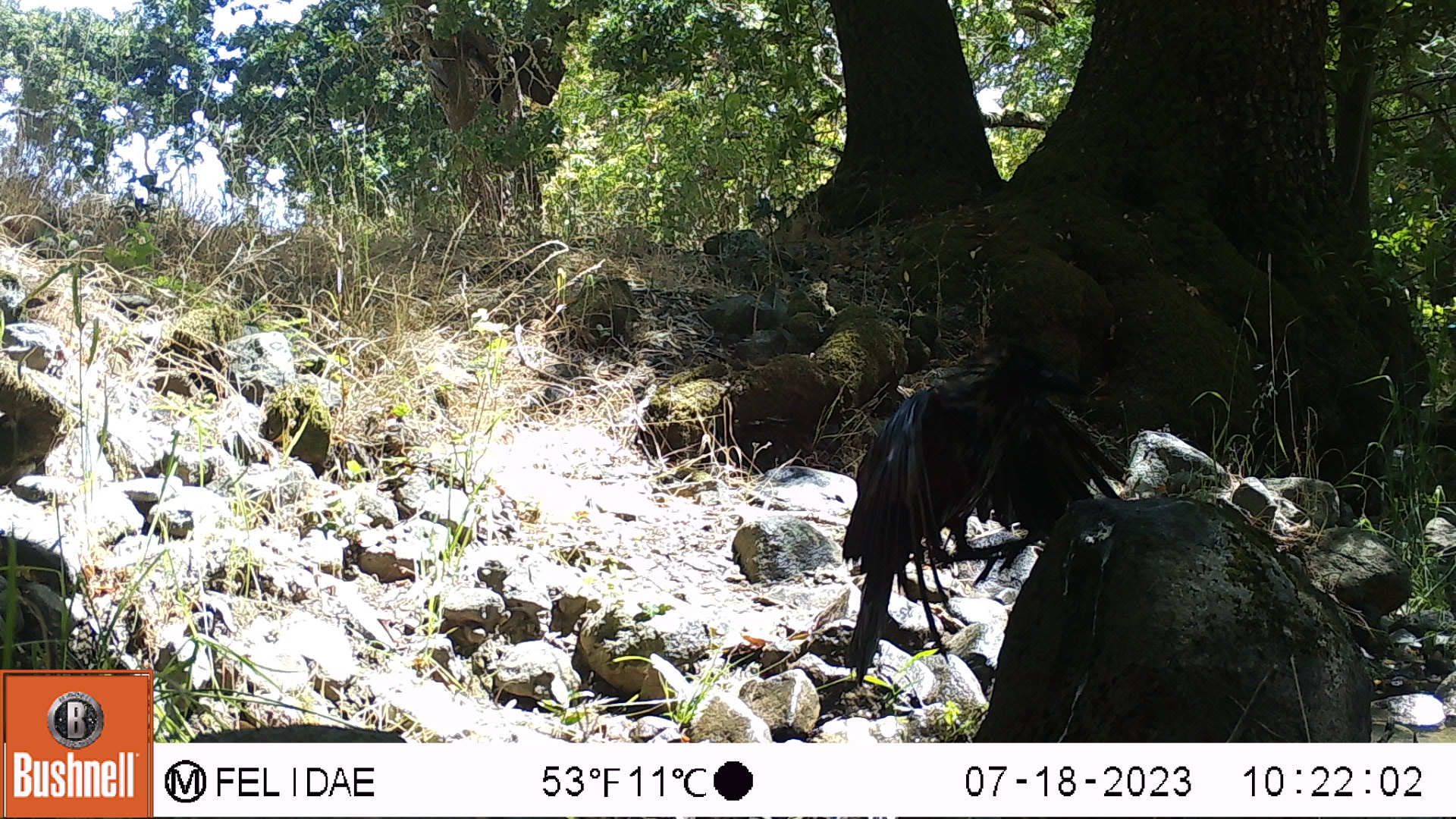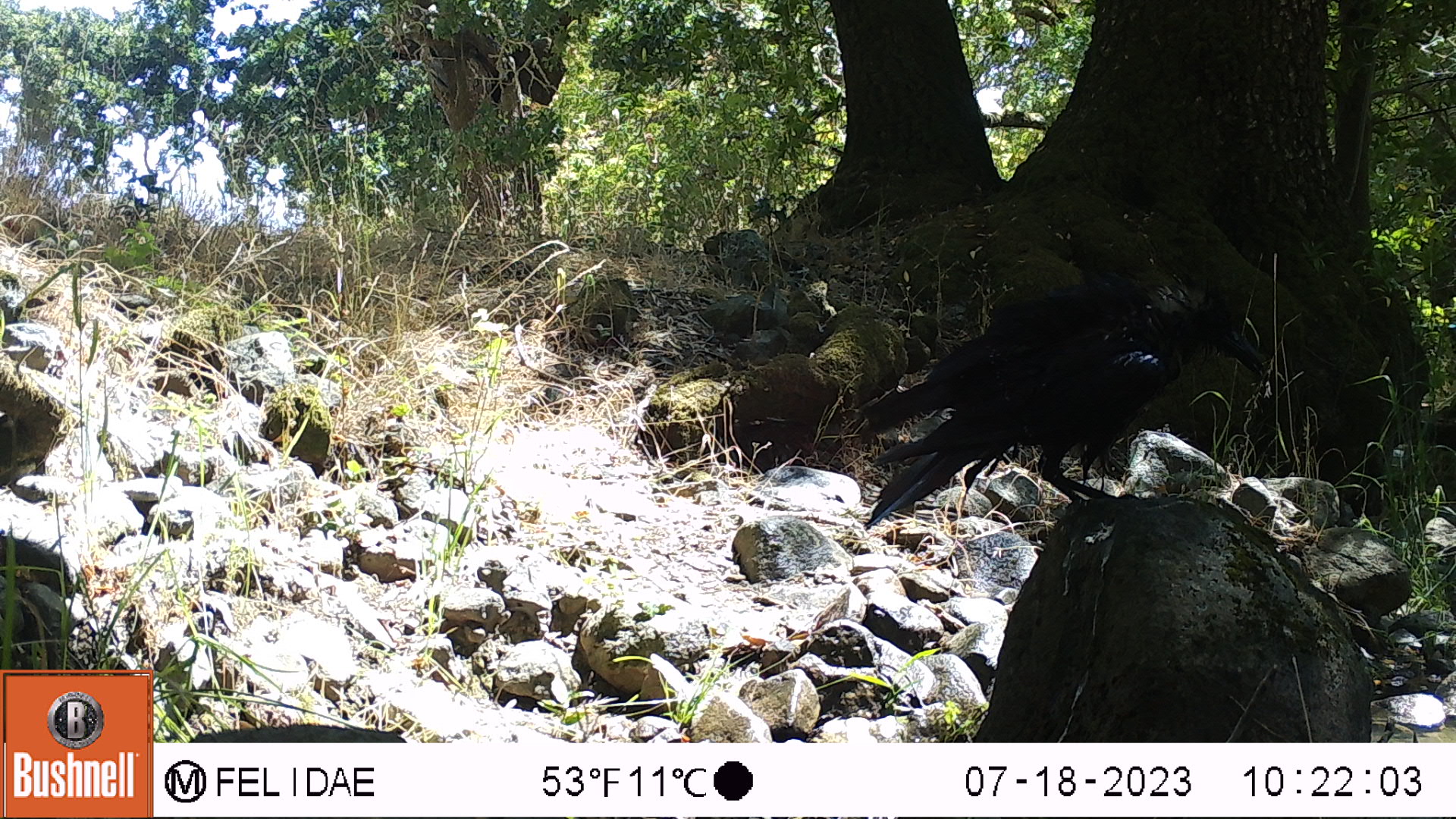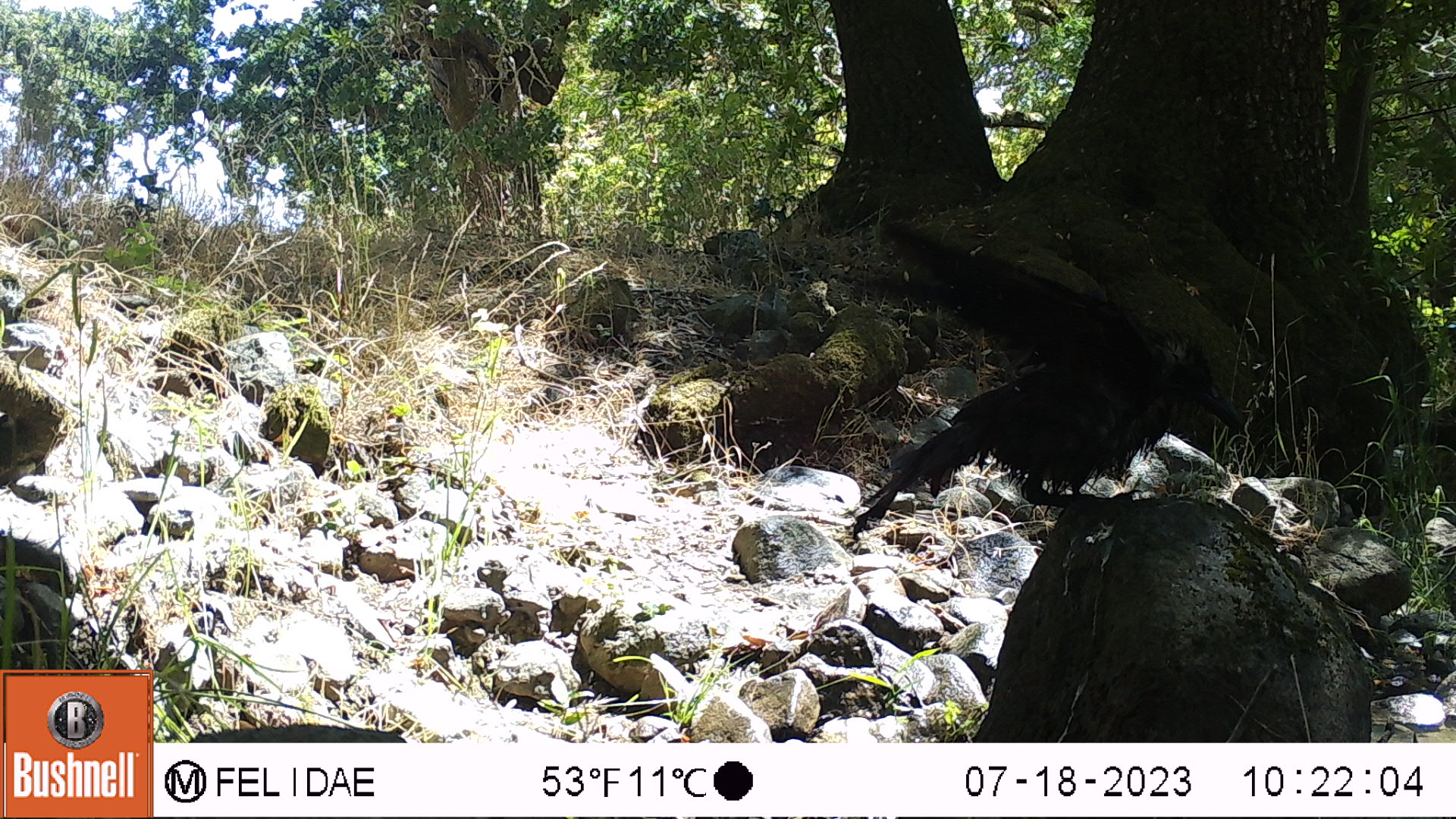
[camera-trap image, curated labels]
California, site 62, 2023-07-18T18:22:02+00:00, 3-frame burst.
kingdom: Animalia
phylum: Chordata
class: Aves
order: Passeriformes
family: Corvidae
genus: Corvus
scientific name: Corvus corax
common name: common raven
Common raven (Corvus corax).